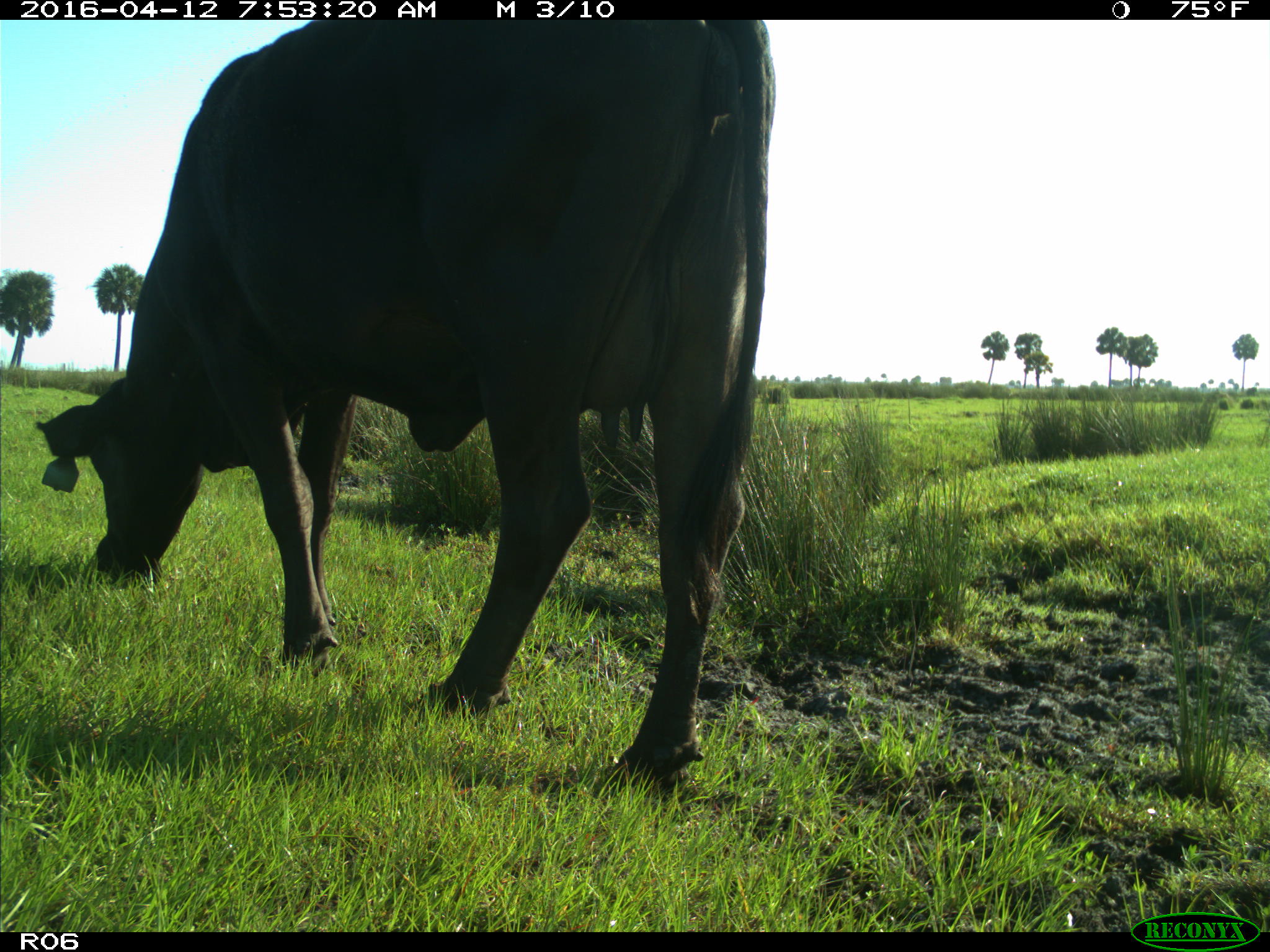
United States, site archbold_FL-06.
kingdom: Animalia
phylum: Chordata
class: Mammalia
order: Artiodactyla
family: Bovidae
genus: Bos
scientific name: Bos taurus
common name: domestic cow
Bos taurus (domestic cow).